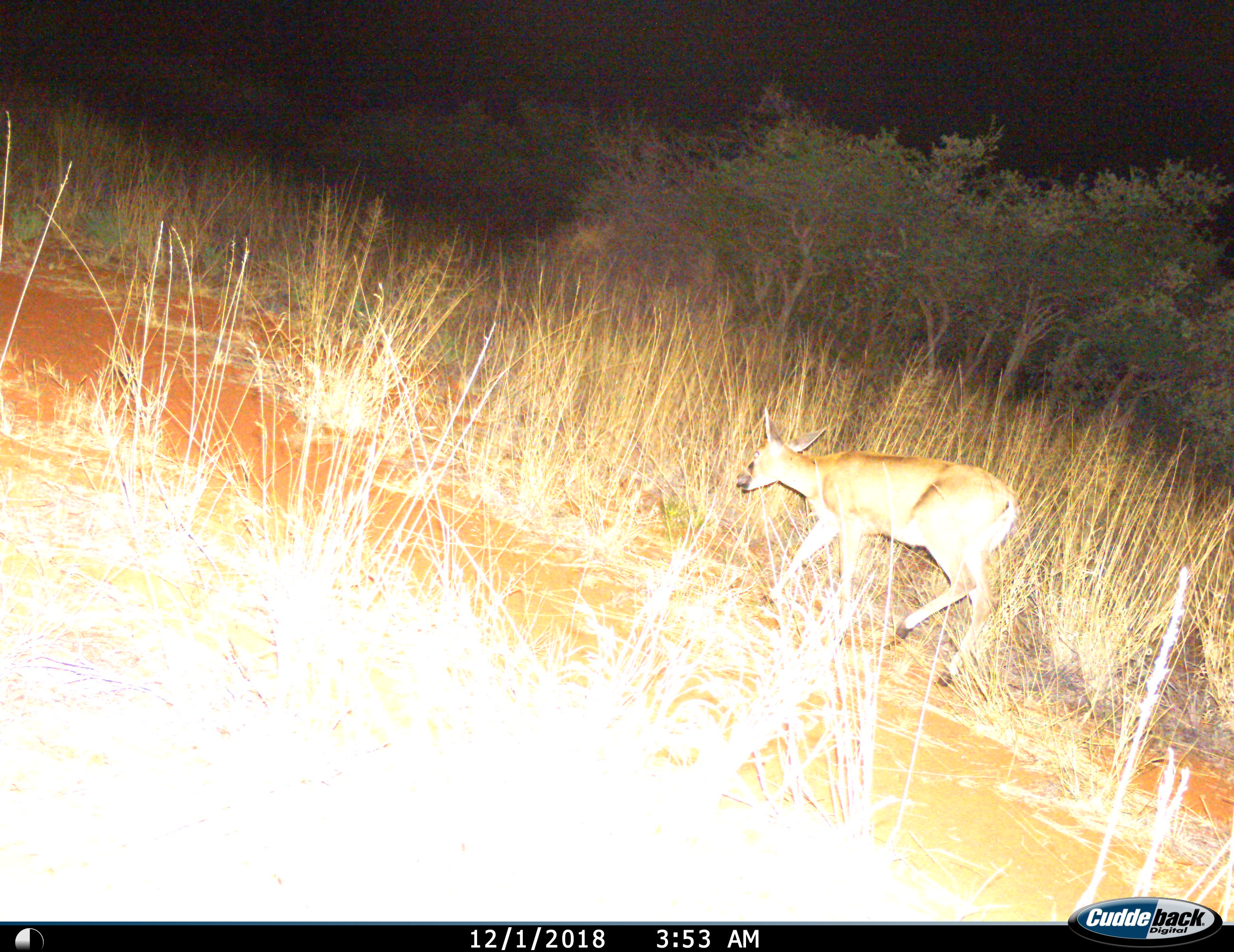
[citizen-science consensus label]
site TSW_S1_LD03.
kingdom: Animalia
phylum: Chordata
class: Mammalia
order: Artiodactyla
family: Bovidae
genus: Raphicerus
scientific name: Raphicerus campestris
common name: steenbok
Steenbok (Raphicerus campestris), count 1. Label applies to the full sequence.